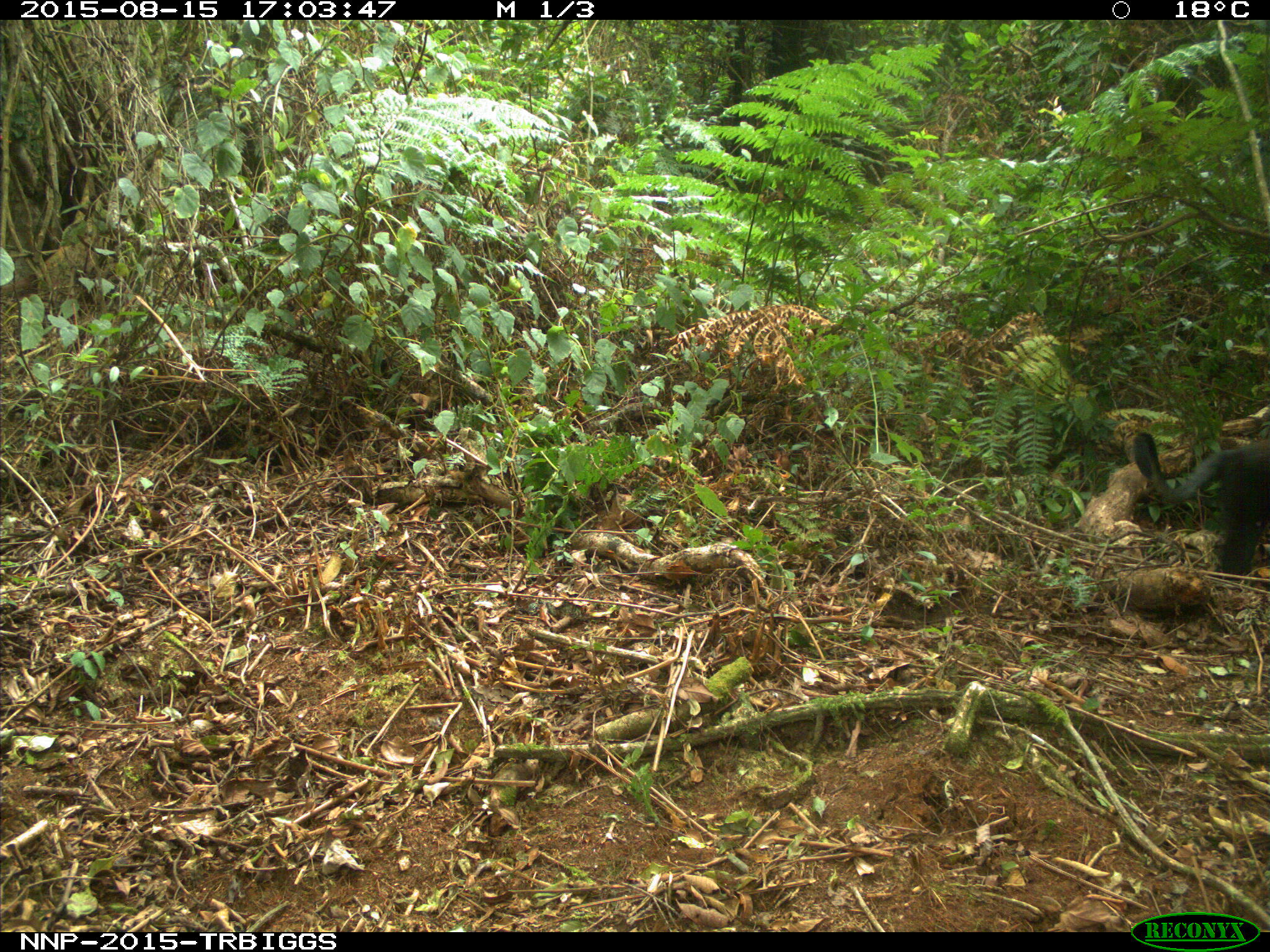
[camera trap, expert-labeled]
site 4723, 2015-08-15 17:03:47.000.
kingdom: Animalia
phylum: Chordata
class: Mammalia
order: Primates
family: Cercopithecidae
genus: Allochrocebus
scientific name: Allochrocebus lhoesti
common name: l'hoest's monkey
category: cercopithecus lhoesti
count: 1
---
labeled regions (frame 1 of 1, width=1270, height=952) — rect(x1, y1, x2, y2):
cercopithecus lhoesti: rect(1131, 430, 1270, 580)